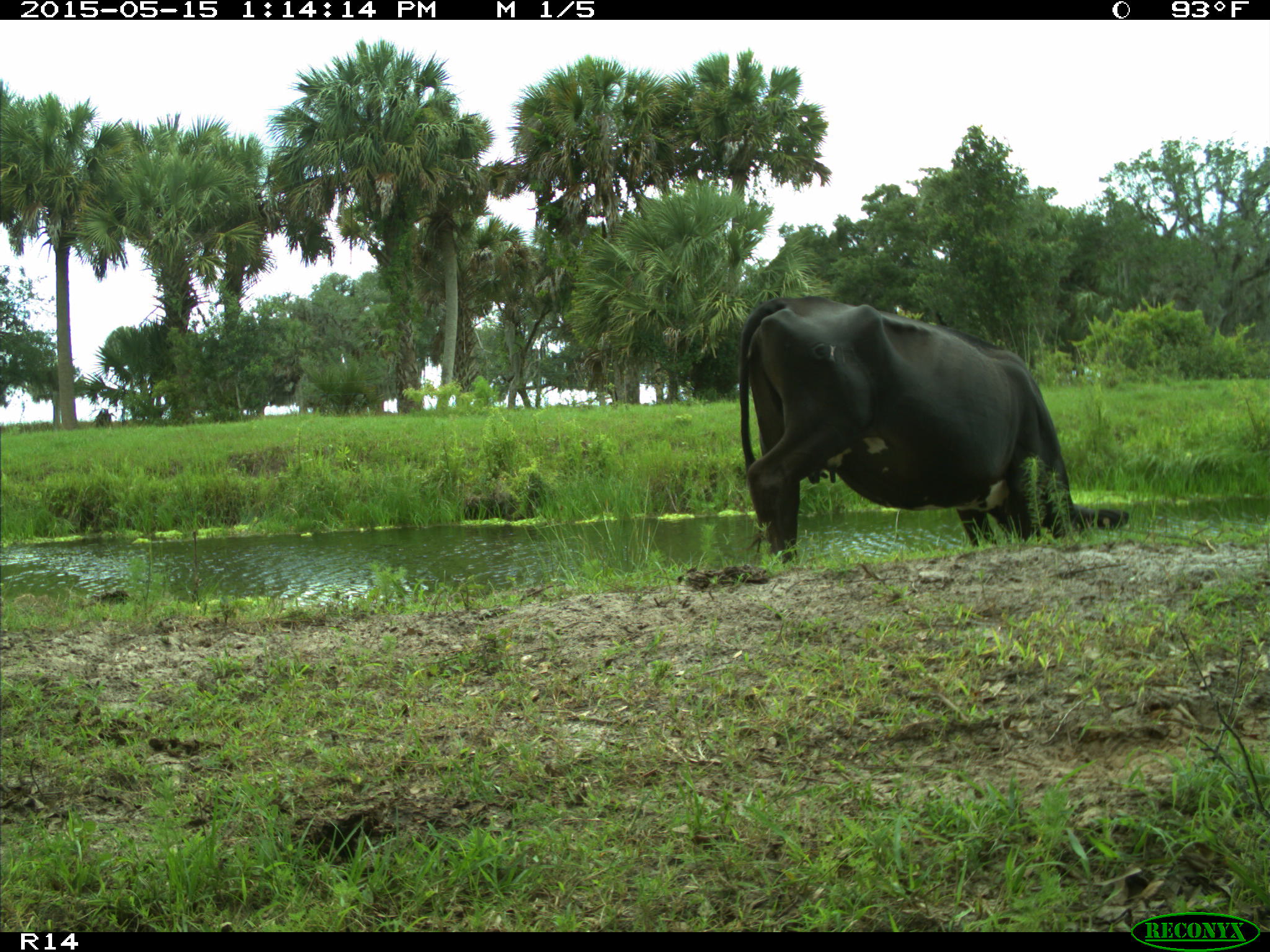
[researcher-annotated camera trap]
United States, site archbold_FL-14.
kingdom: Animalia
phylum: Chordata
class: Mammalia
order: Artiodactyla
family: Bovidae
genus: Bos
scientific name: Bos taurus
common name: domestic cow